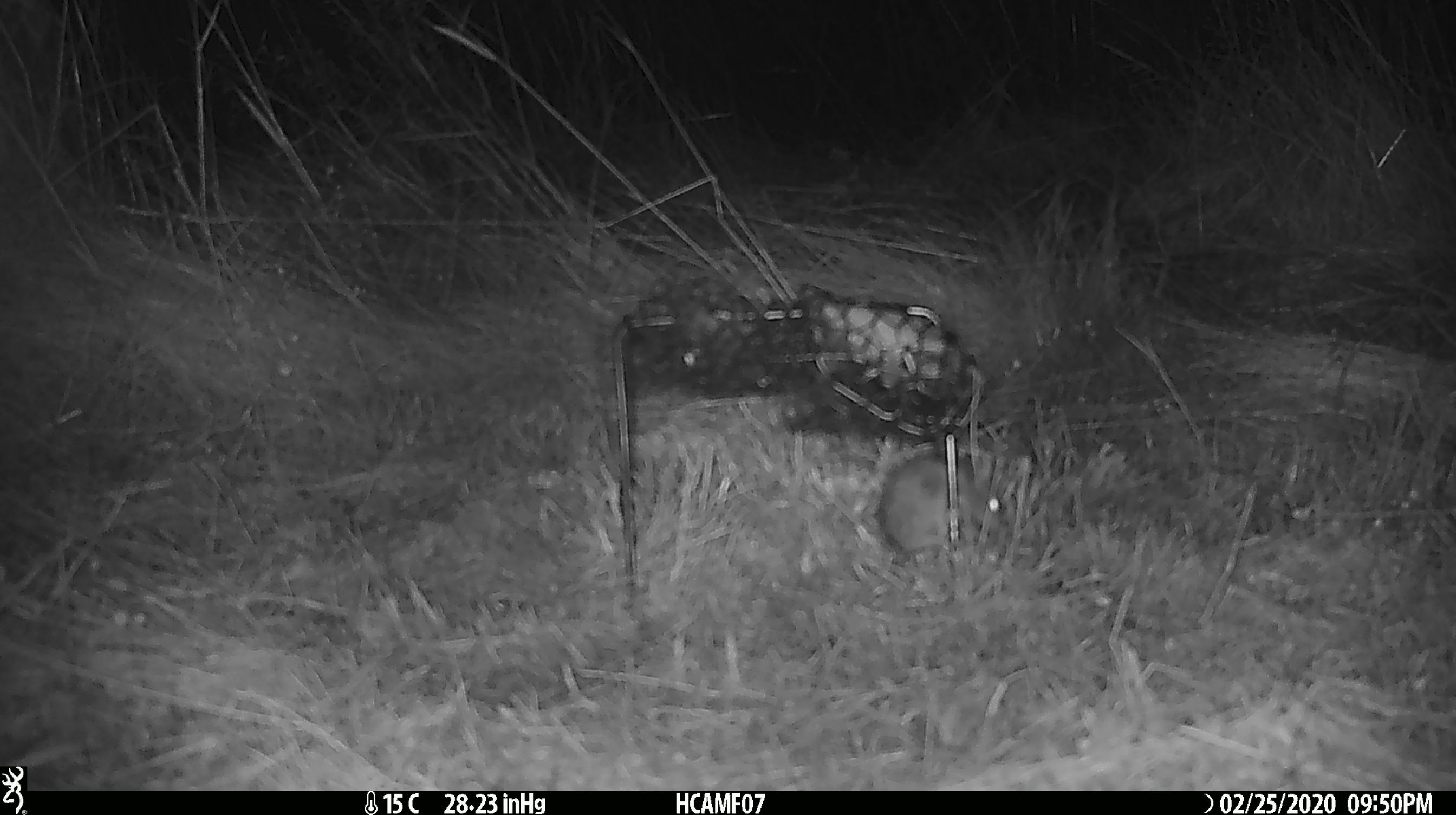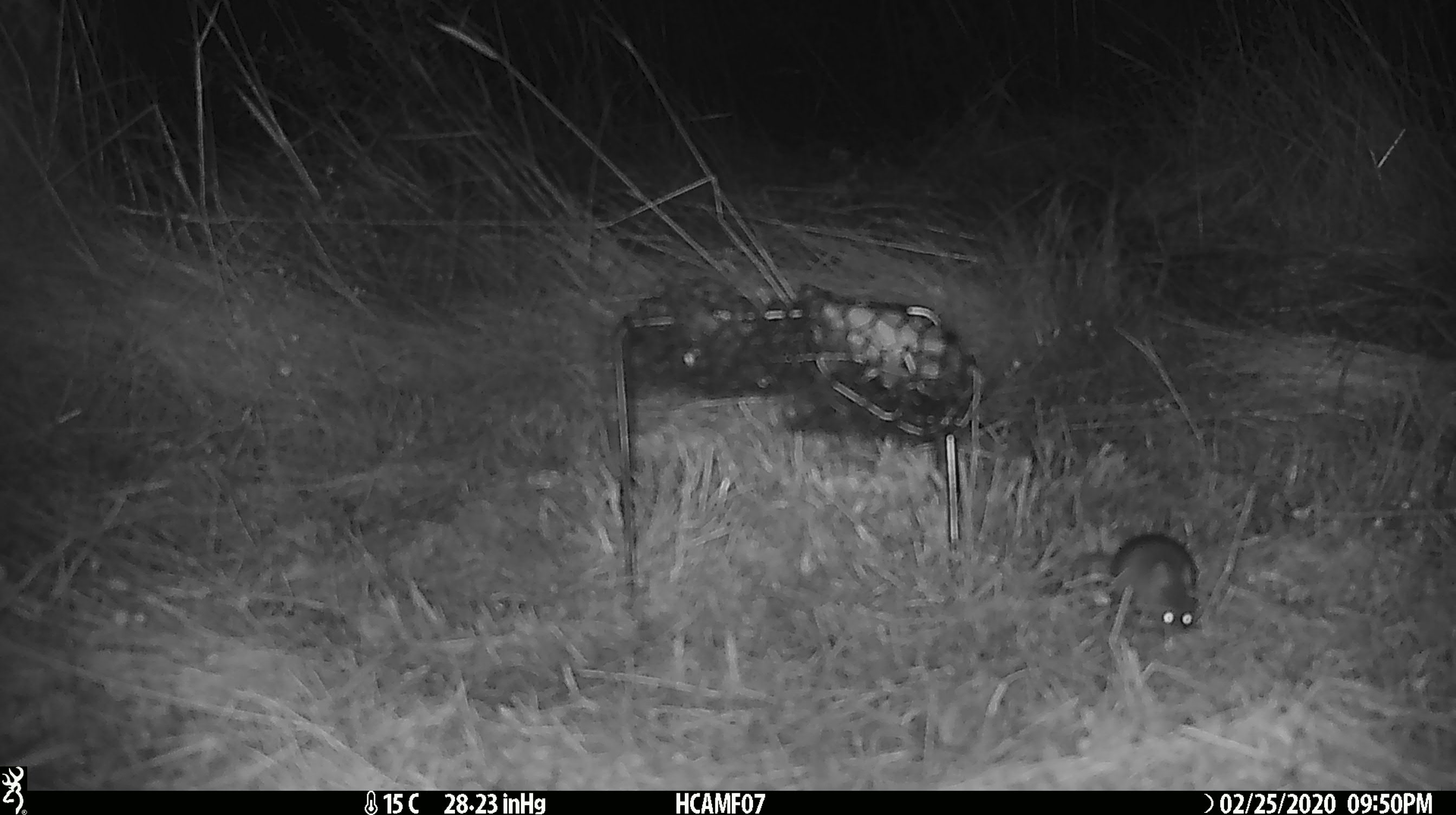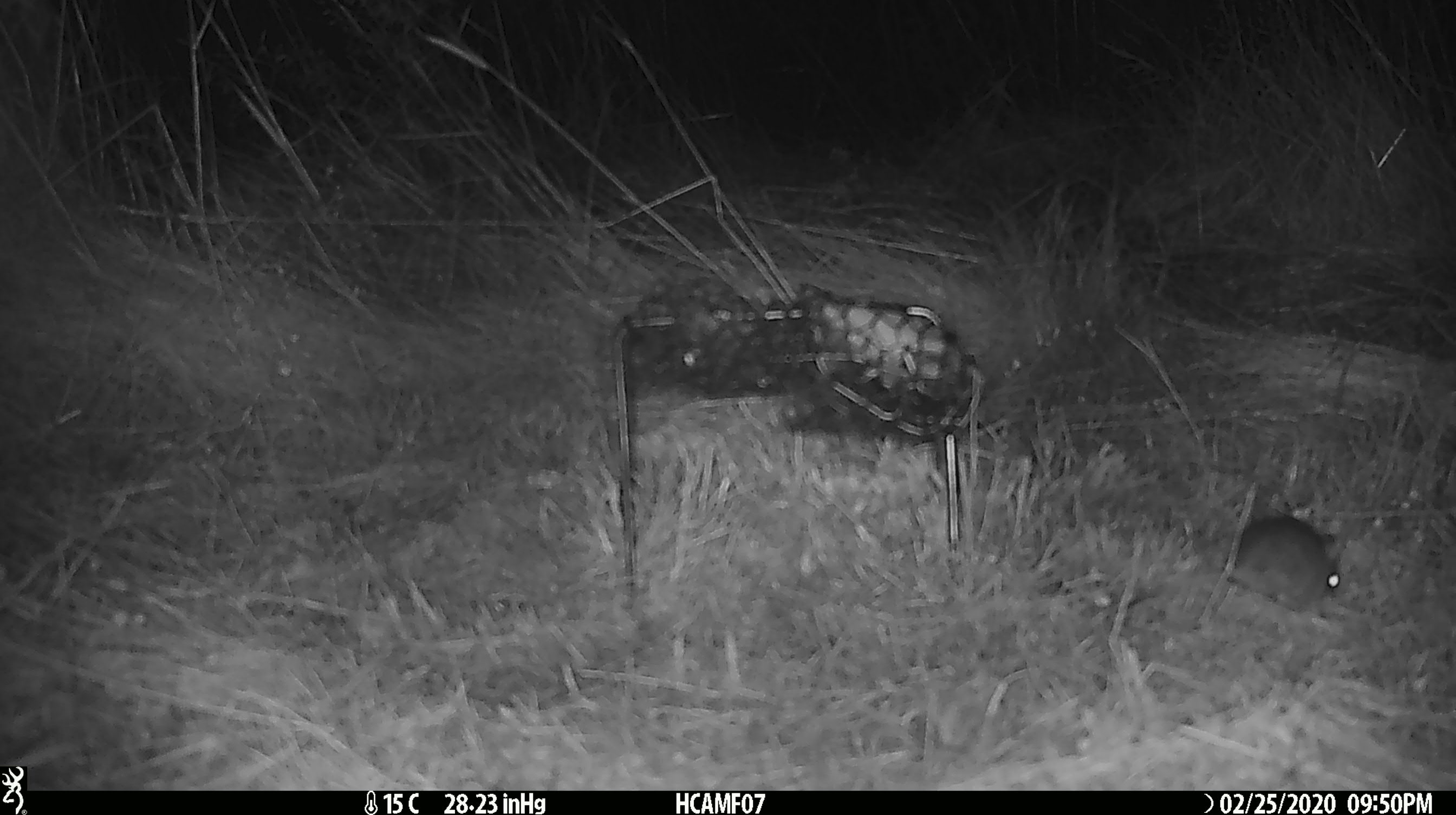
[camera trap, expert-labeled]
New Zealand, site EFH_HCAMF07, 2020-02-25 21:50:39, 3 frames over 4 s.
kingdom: Animalia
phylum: Chordata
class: Mammalia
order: Rodentia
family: Muridae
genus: Mus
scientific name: Mus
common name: mouse